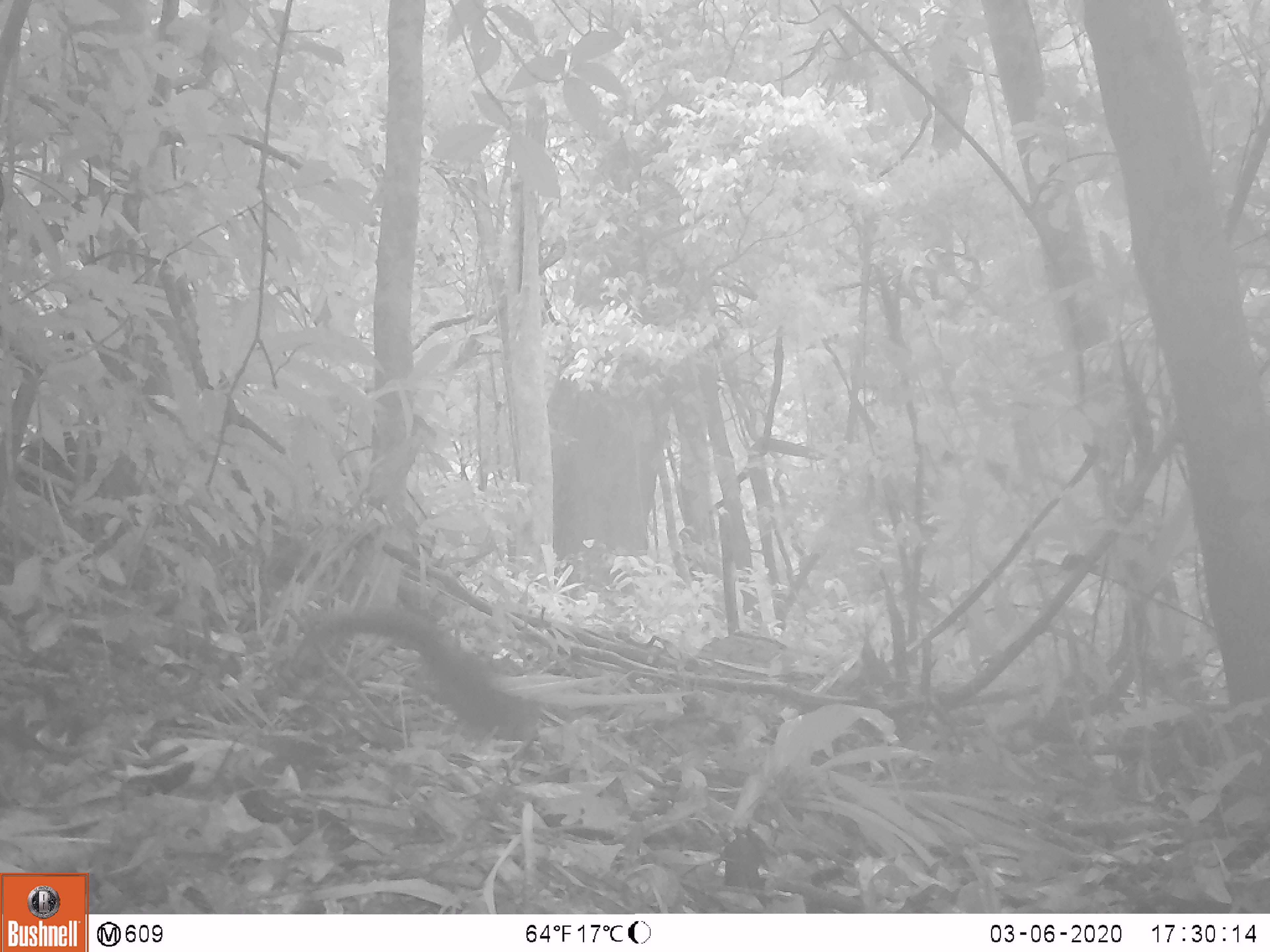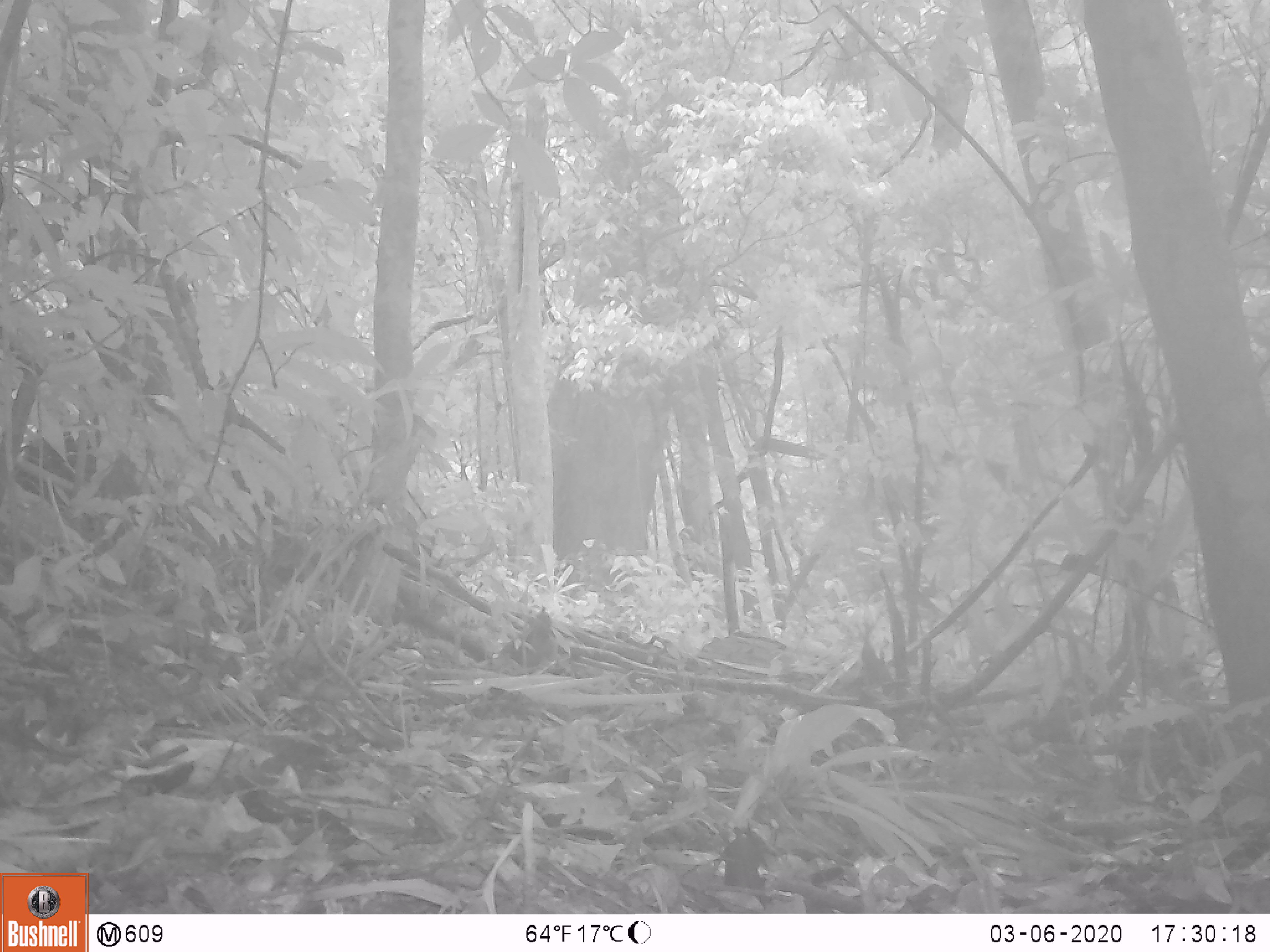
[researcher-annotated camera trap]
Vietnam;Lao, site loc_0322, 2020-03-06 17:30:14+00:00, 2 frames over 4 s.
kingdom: Animalia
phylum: Chordata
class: Mammalia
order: Rodentia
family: Sciuridae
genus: Callosciurus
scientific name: Callosciurus erythraeus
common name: pallas's squirrel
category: pallass squirrel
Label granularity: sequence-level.